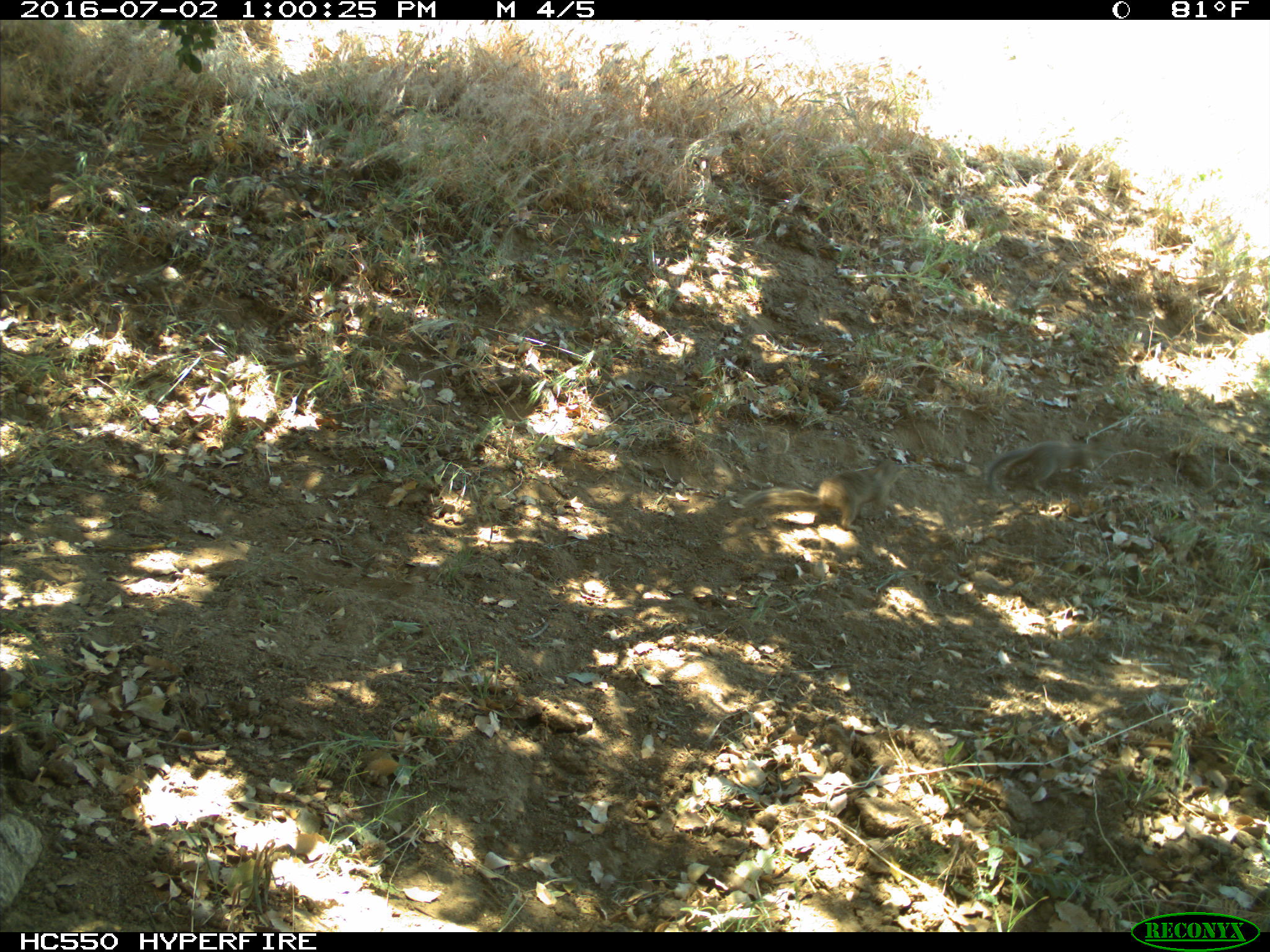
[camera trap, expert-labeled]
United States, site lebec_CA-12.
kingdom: Animalia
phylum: Chordata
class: Mammalia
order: Rodentia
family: Sciuridae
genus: Otospermophilus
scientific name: Otospermophilus beecheyi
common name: california ground squirrel